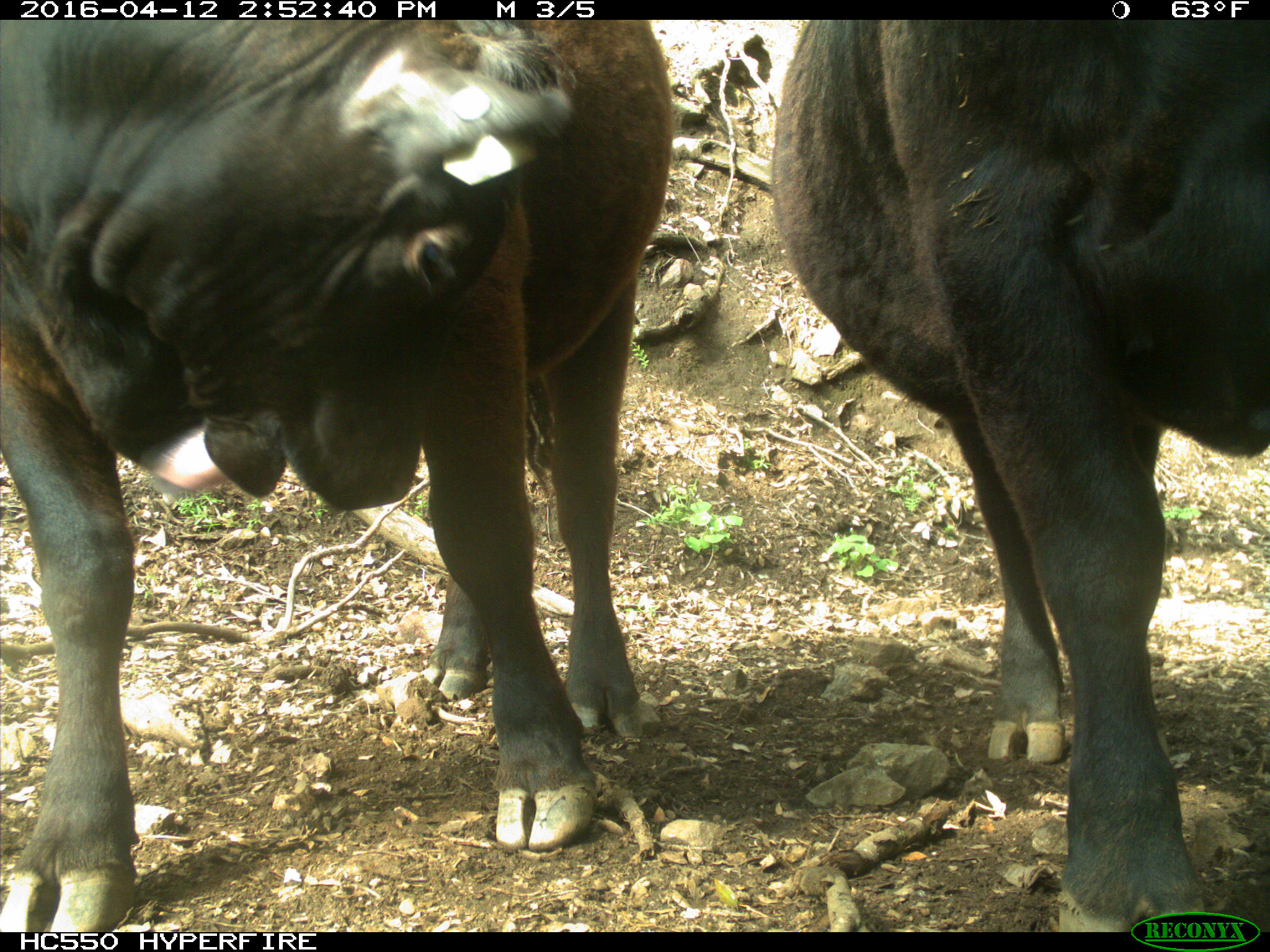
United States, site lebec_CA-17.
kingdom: Animalia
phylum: Chordata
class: Mammalia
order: Artiodactyla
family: Bovidae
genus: Bos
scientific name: Bos taurus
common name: domestic cow